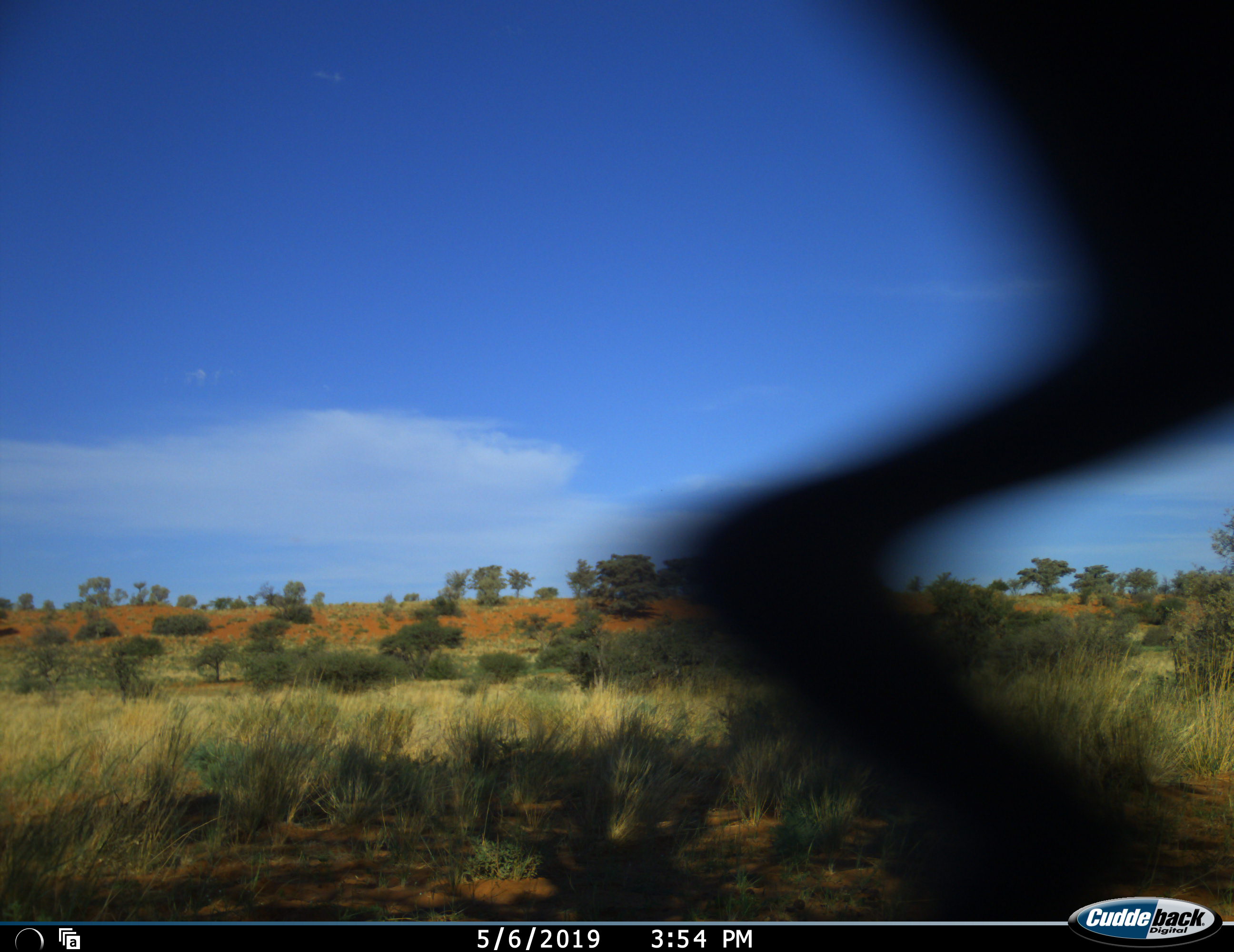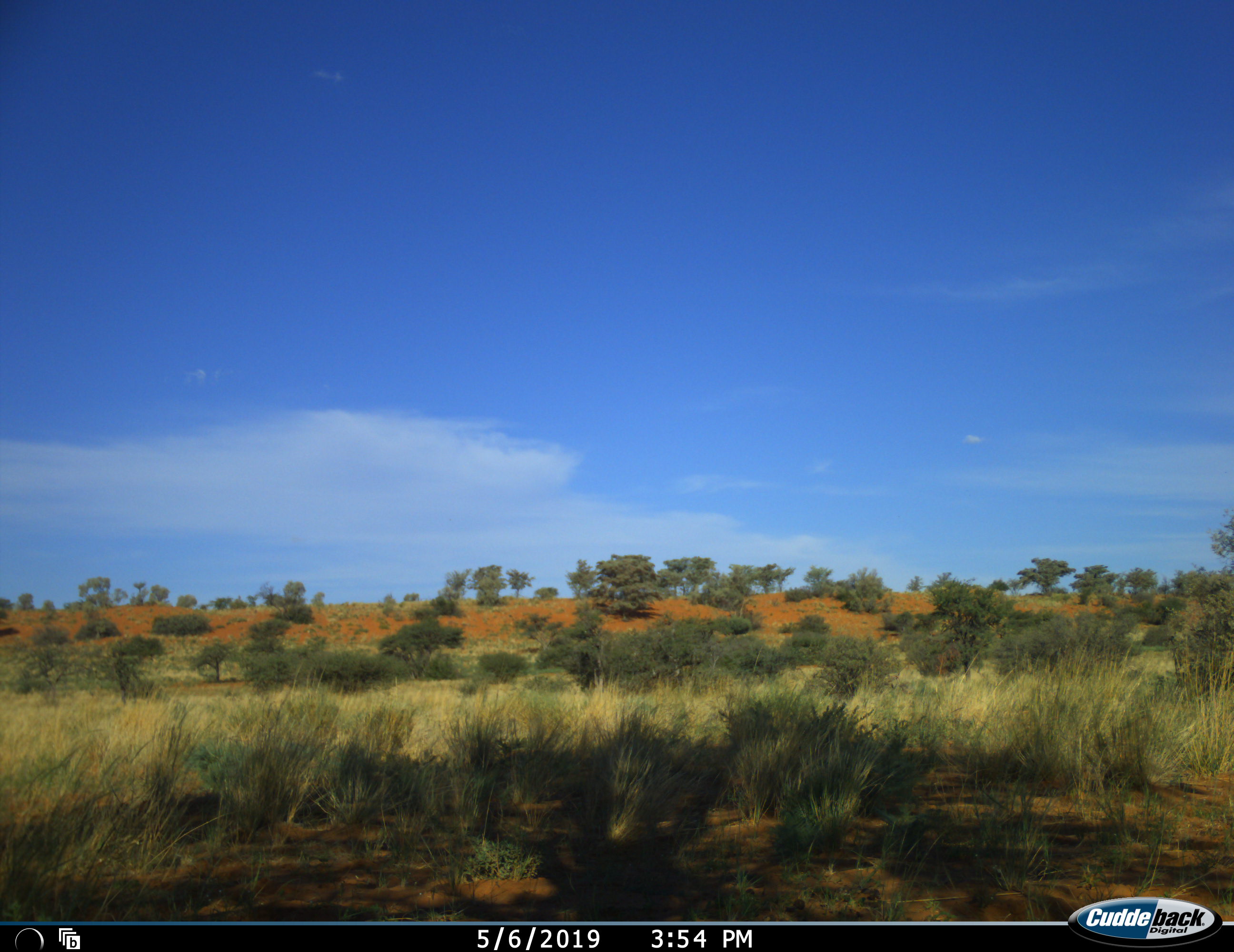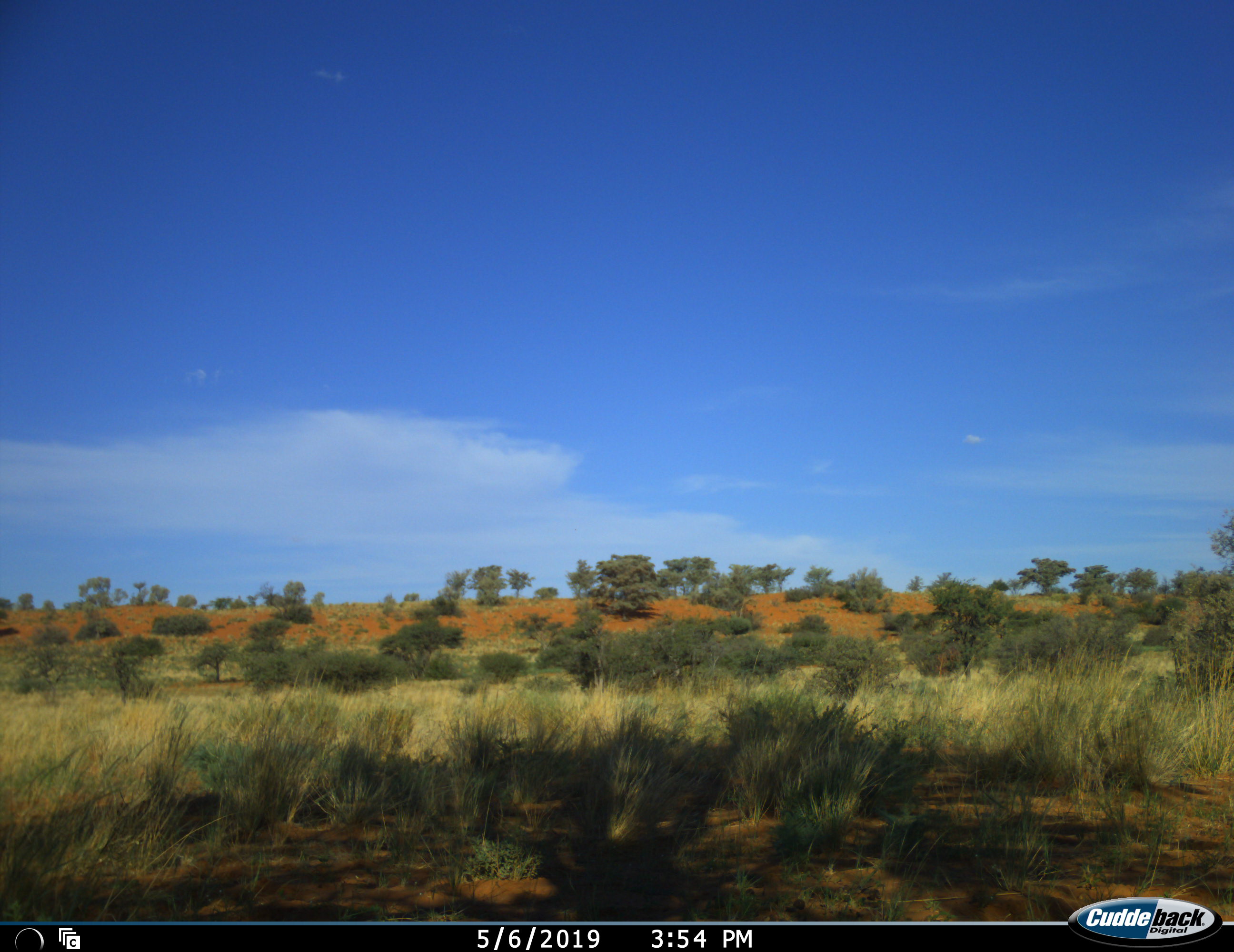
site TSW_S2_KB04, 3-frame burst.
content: unidentified animal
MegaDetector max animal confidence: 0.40